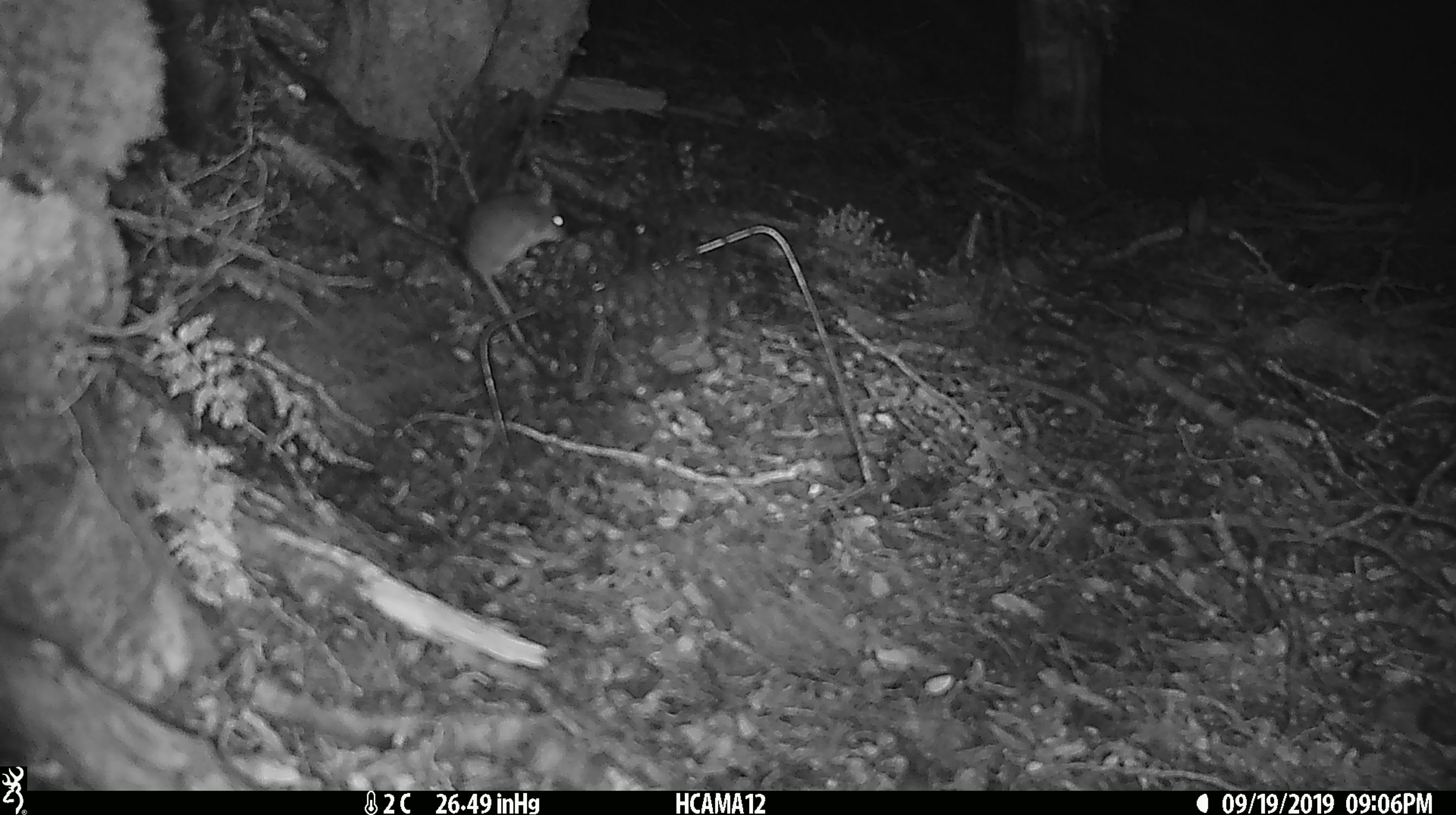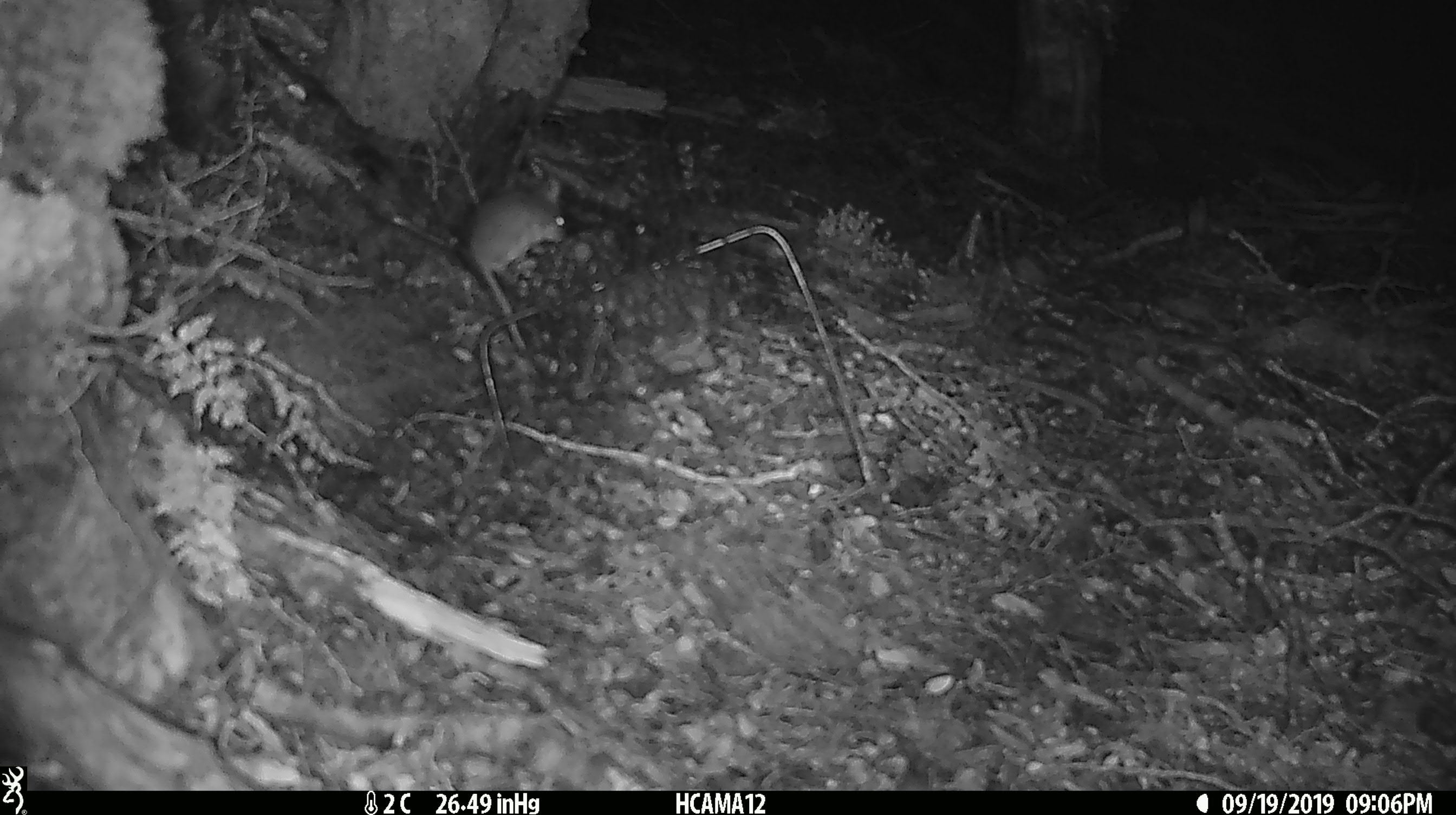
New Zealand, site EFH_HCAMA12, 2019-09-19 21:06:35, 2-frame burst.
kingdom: Animalia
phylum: Chordata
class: Mammalia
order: Rodentia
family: Muridae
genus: Mus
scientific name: Mus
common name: mouse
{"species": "mouse (Mus)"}